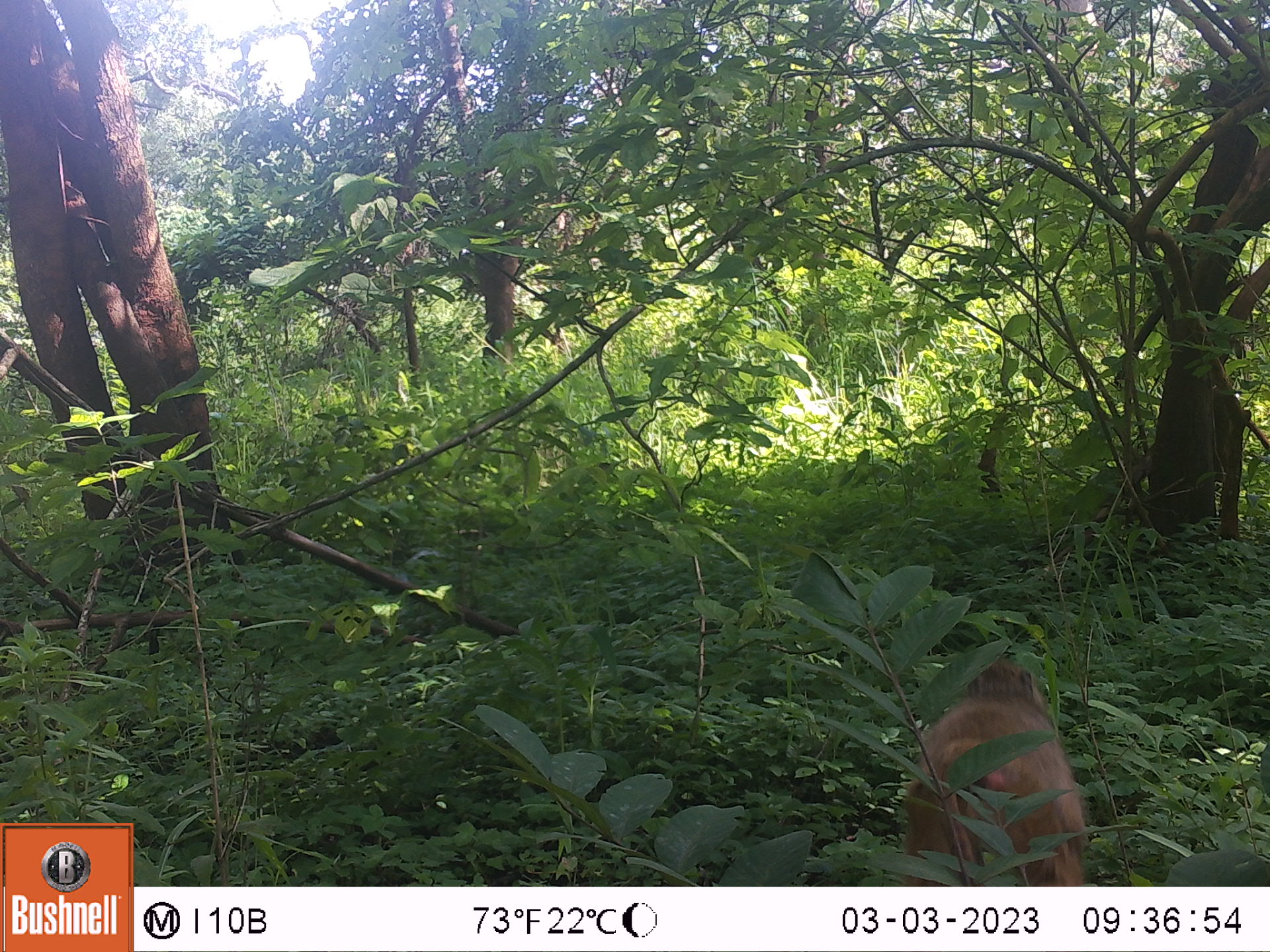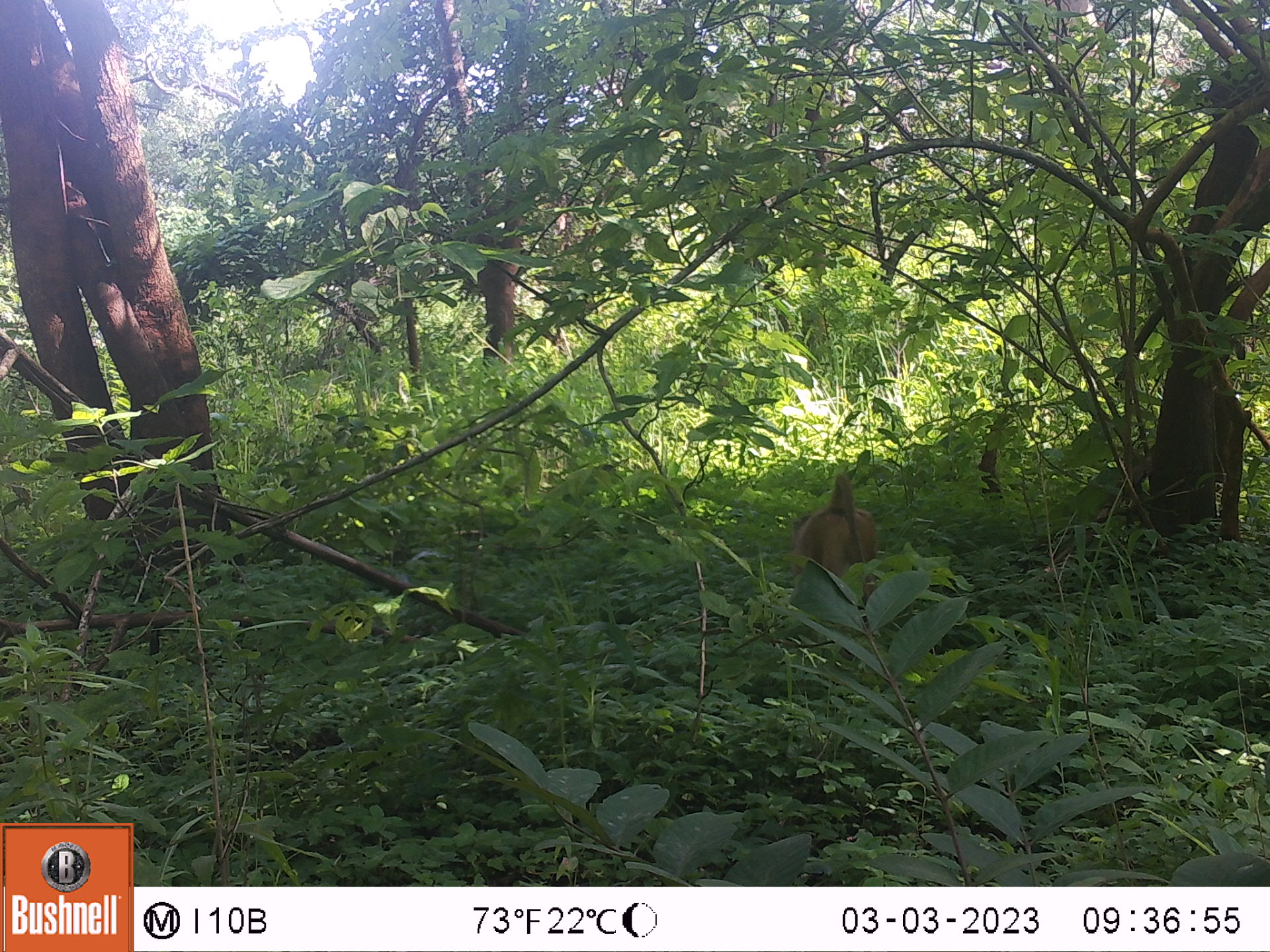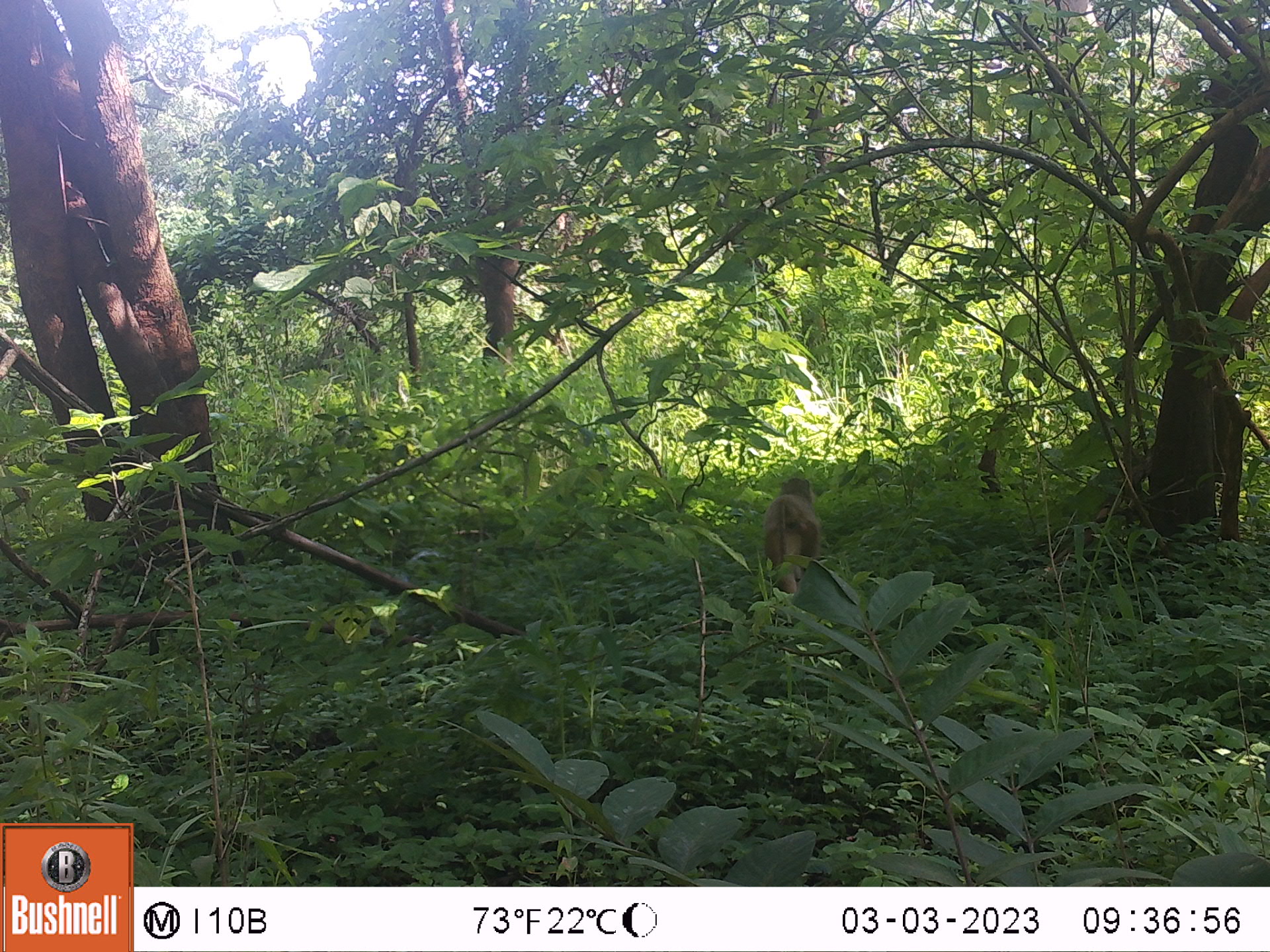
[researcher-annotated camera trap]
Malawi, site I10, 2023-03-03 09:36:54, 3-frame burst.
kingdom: Animalia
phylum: Chordata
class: Mammalia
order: Primates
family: Cercopithecidae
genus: Papio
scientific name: Papio cynocephalus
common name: yellow baboon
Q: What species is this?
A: Yellow baboon (Papio cynocephalus).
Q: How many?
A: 1.